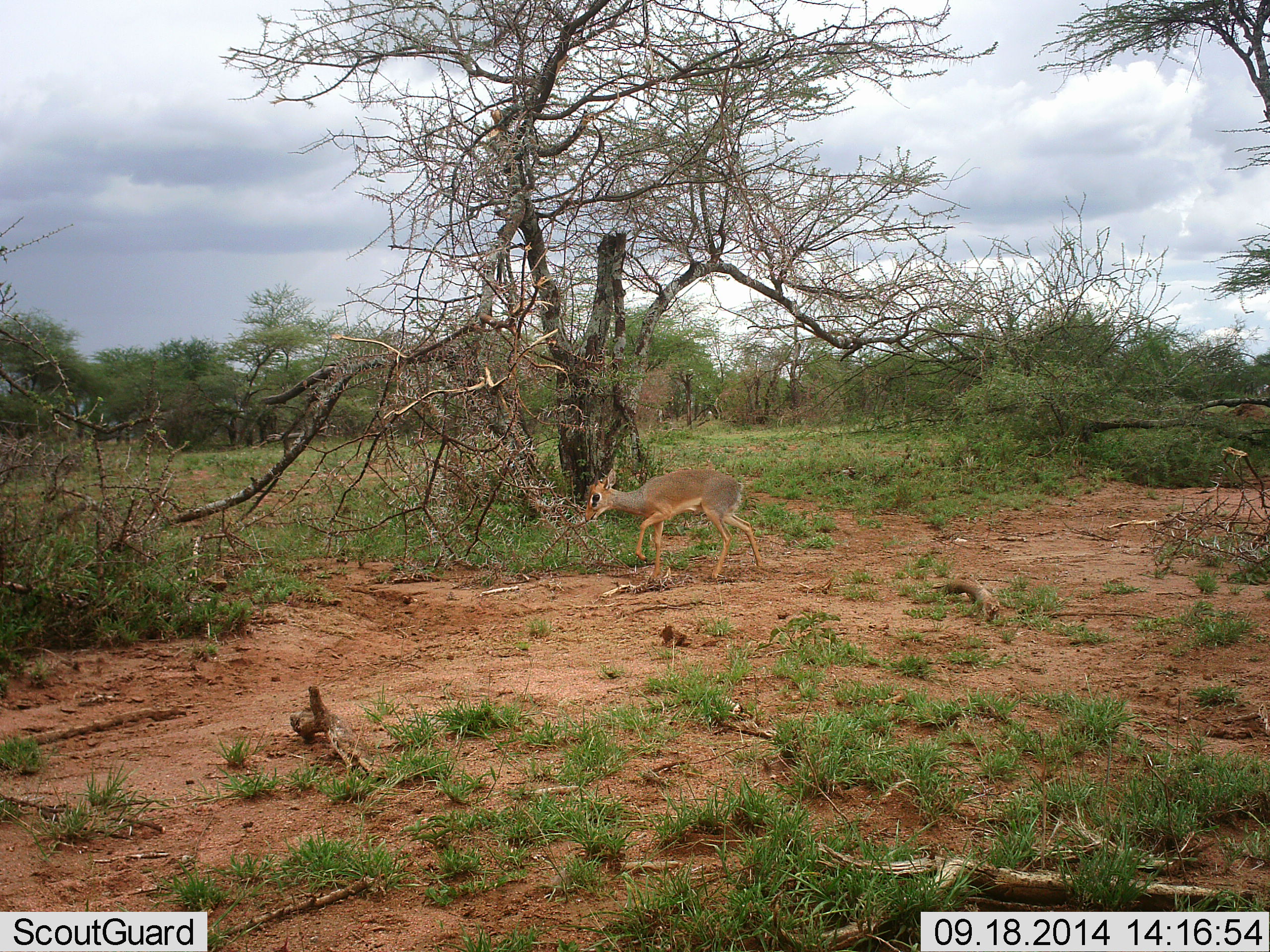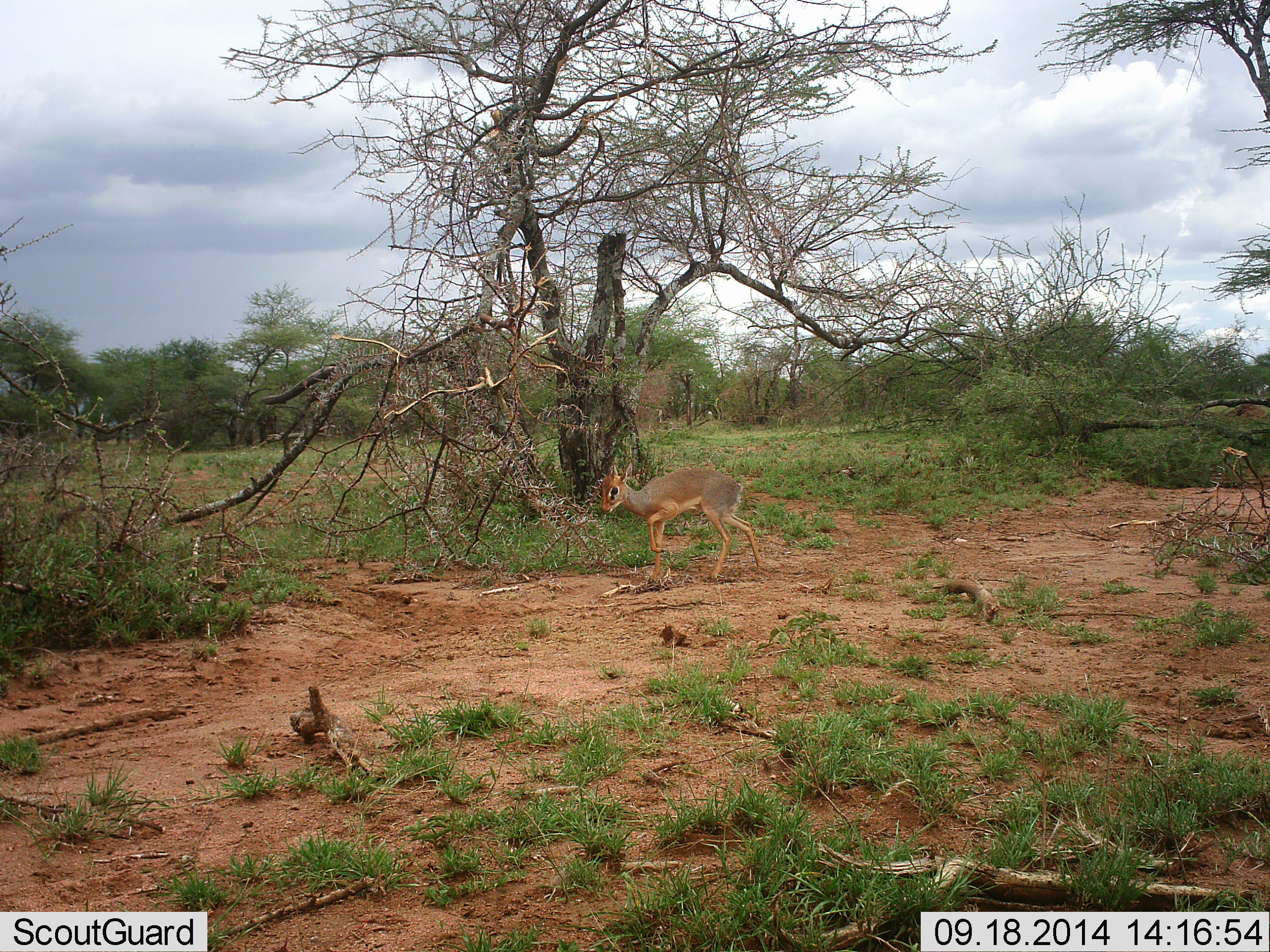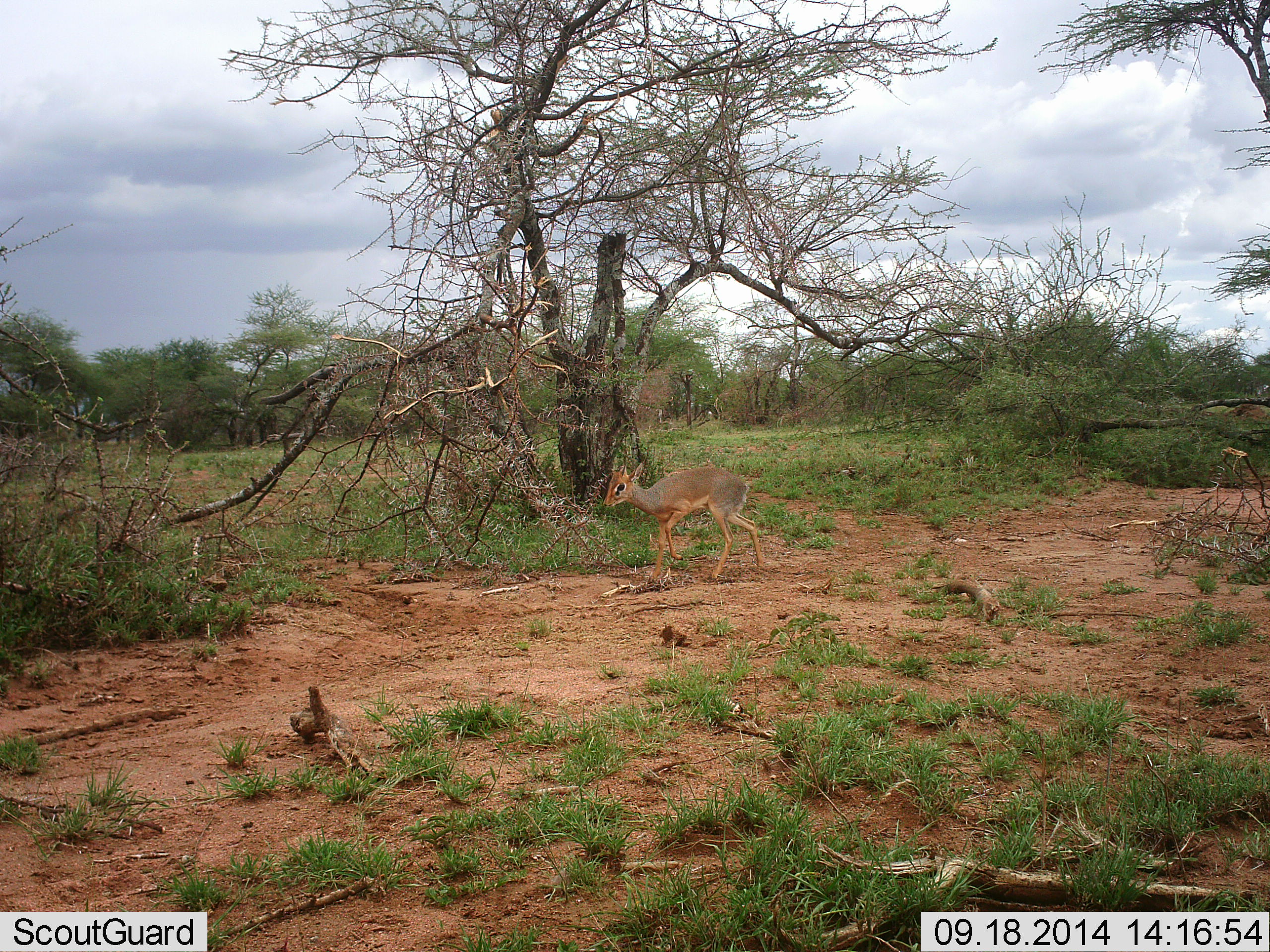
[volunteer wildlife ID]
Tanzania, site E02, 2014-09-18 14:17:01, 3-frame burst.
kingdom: Animalia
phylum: Chordata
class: Mammalia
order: Artiodactyla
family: Bovidae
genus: Madoqua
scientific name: Madoqua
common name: dikdik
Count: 1.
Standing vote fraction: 33%.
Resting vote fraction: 0%.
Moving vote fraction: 67%.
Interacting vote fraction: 0%.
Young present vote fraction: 0%.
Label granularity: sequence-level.